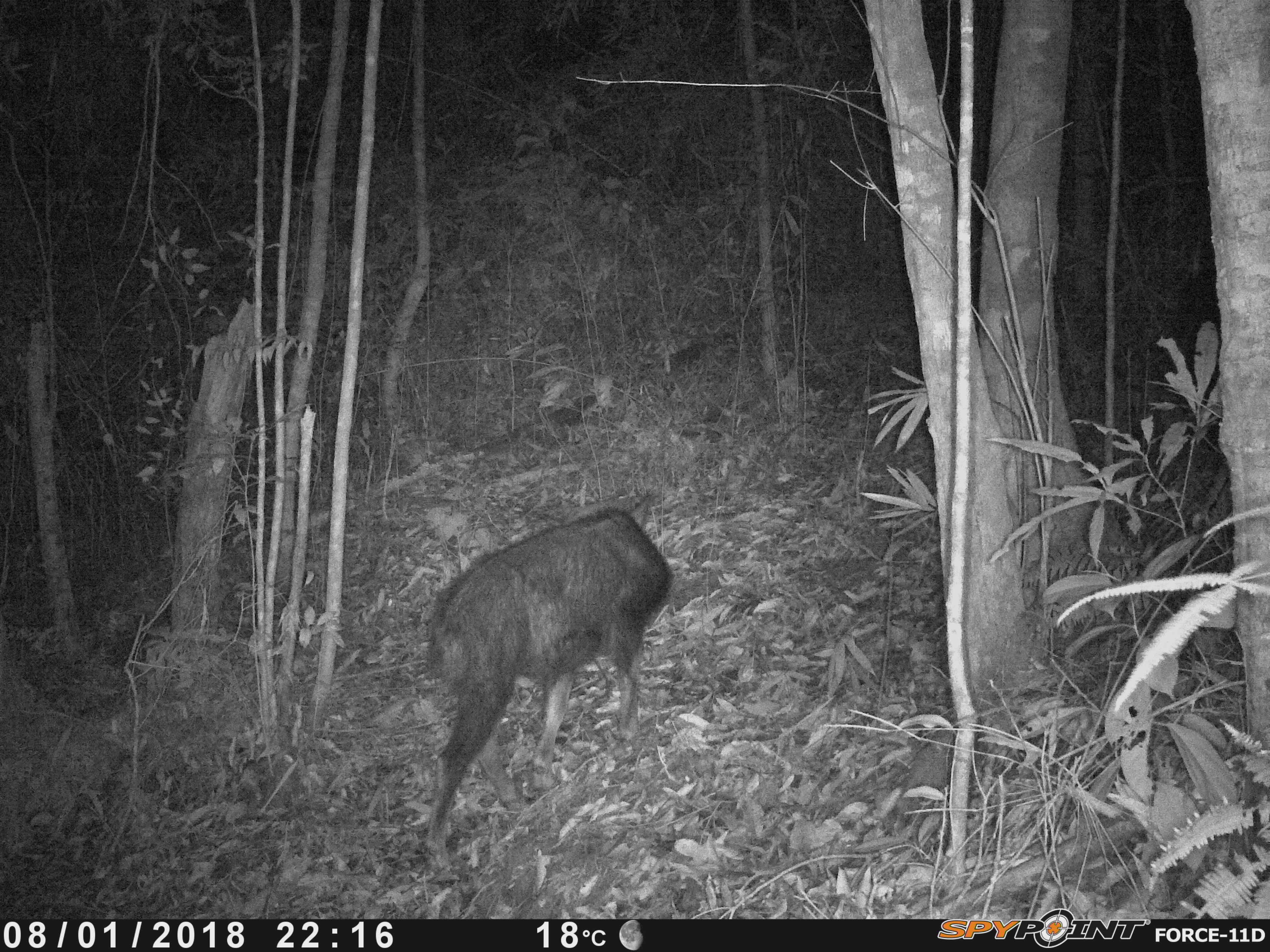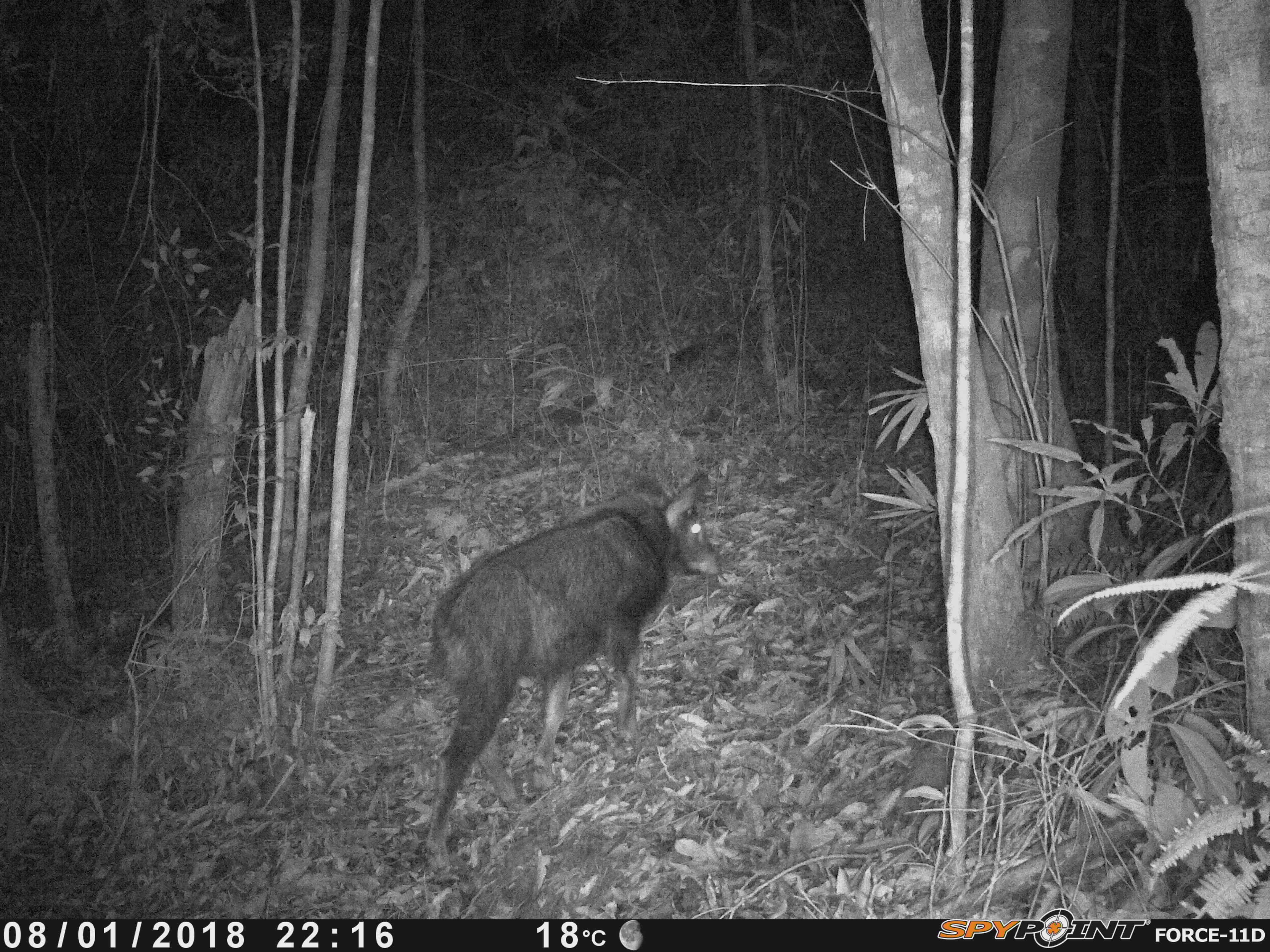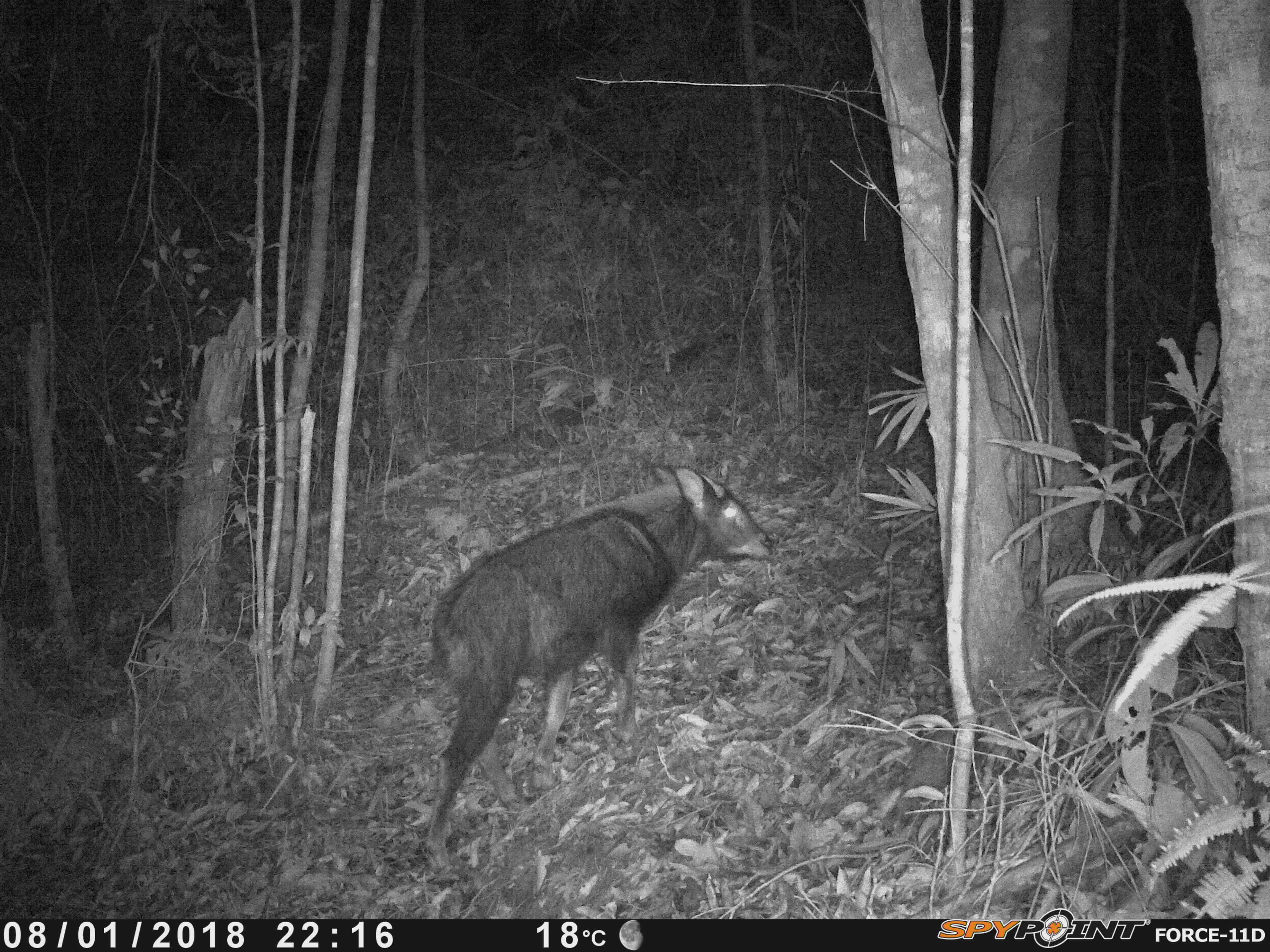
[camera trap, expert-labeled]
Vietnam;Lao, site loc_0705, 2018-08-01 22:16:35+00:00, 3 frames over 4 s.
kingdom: Animalia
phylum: Chordata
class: Mammalia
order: Artiodactyla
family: Bovidae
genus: Capricornis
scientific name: Capricornis sumatraensis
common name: chinese serow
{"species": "chinese serow (Capricornis sumatraensis)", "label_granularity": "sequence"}